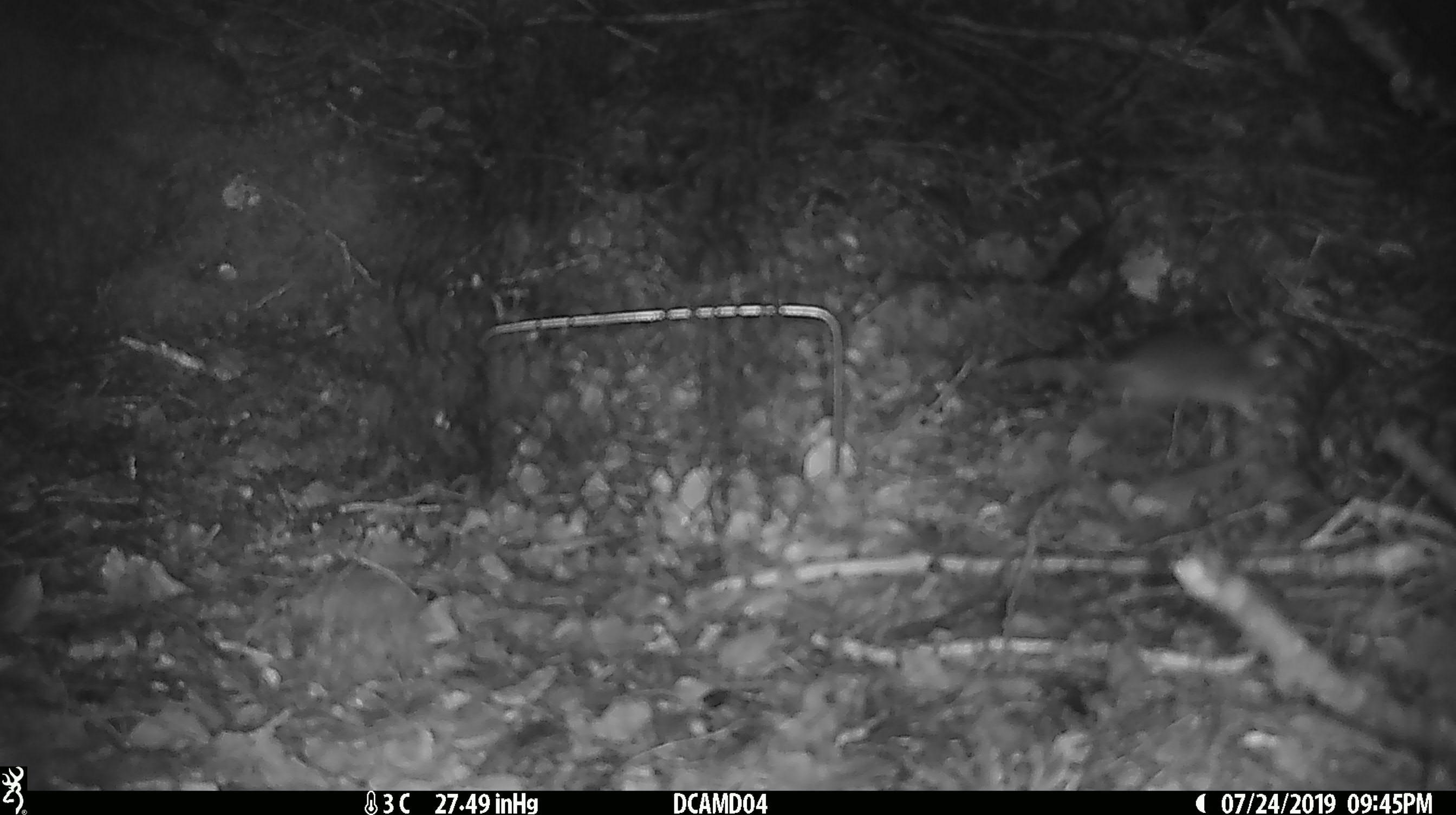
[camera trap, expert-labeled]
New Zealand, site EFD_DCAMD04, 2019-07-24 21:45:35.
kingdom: Animalia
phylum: Chordata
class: Mammalia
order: Rodentia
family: Muridae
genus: Mus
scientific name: Mus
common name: mouse